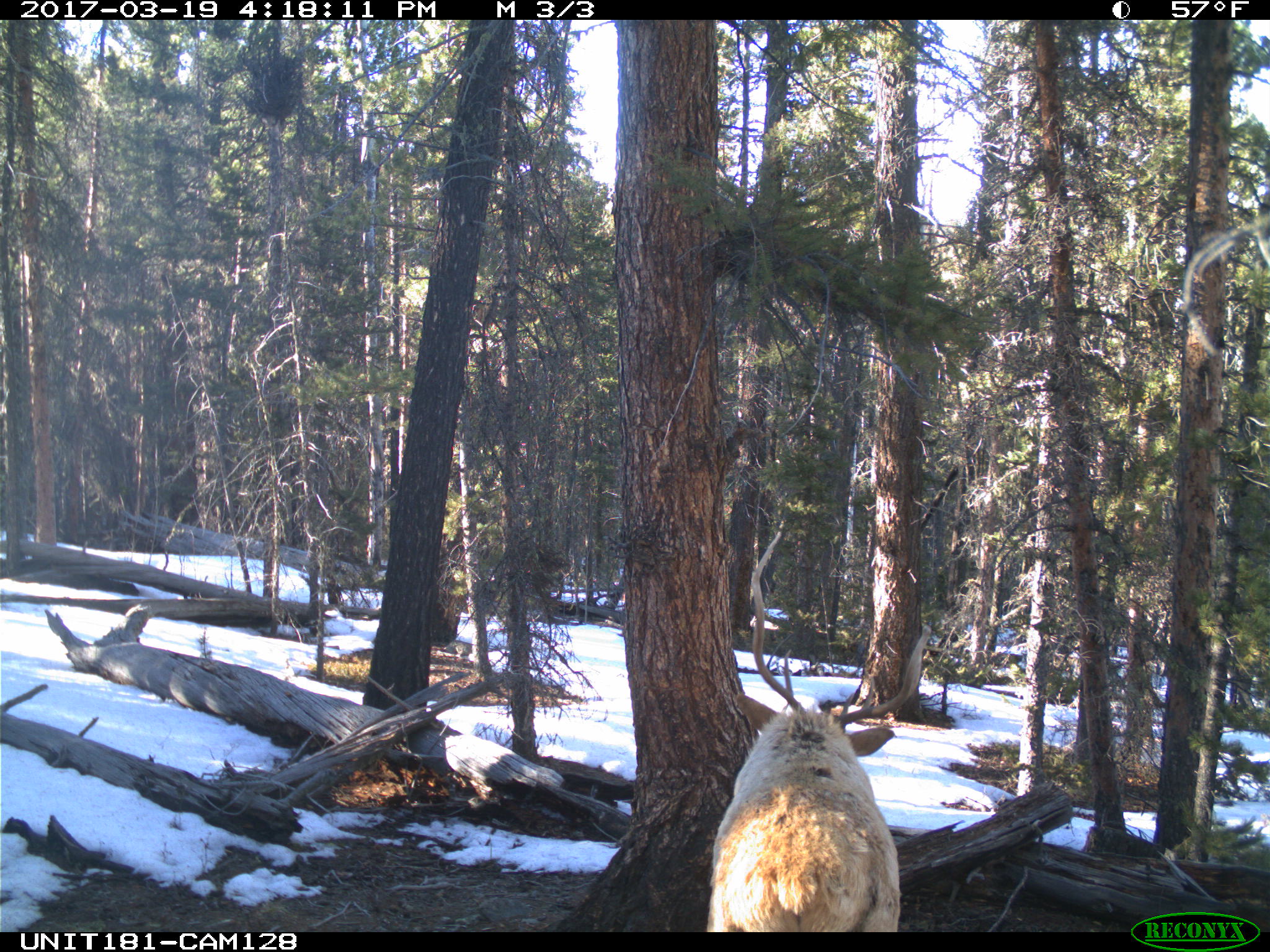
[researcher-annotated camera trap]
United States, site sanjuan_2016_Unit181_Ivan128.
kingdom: Animalia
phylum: Chordata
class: Mammalia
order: Artiodactyla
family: Cervidae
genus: Cervus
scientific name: Cervus elaphus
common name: red deer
Cervus elaphus (red deer).